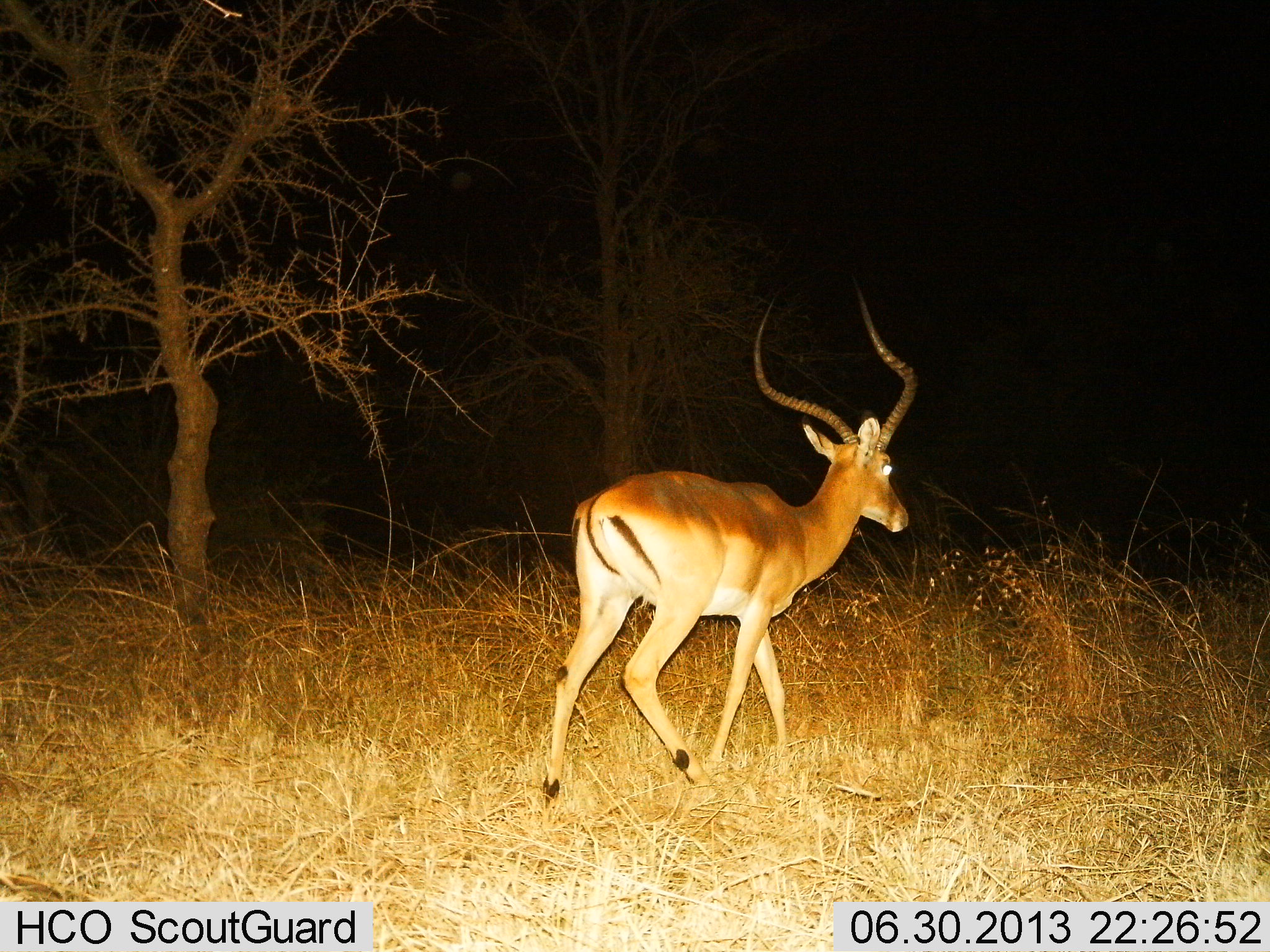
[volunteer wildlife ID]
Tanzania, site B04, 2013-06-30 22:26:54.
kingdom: Animalia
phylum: Chordata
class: Mammalia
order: Artiodactyla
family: Bovidae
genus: Aepyceros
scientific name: Aepyceros melampus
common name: impala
Impala (Aepyceros melampus), count 1. Behavior (volunteer vote fractions): standing 10%, resting 0%, moving 90%, interacting 0%. Young present (vote fraction): 0%. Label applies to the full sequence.